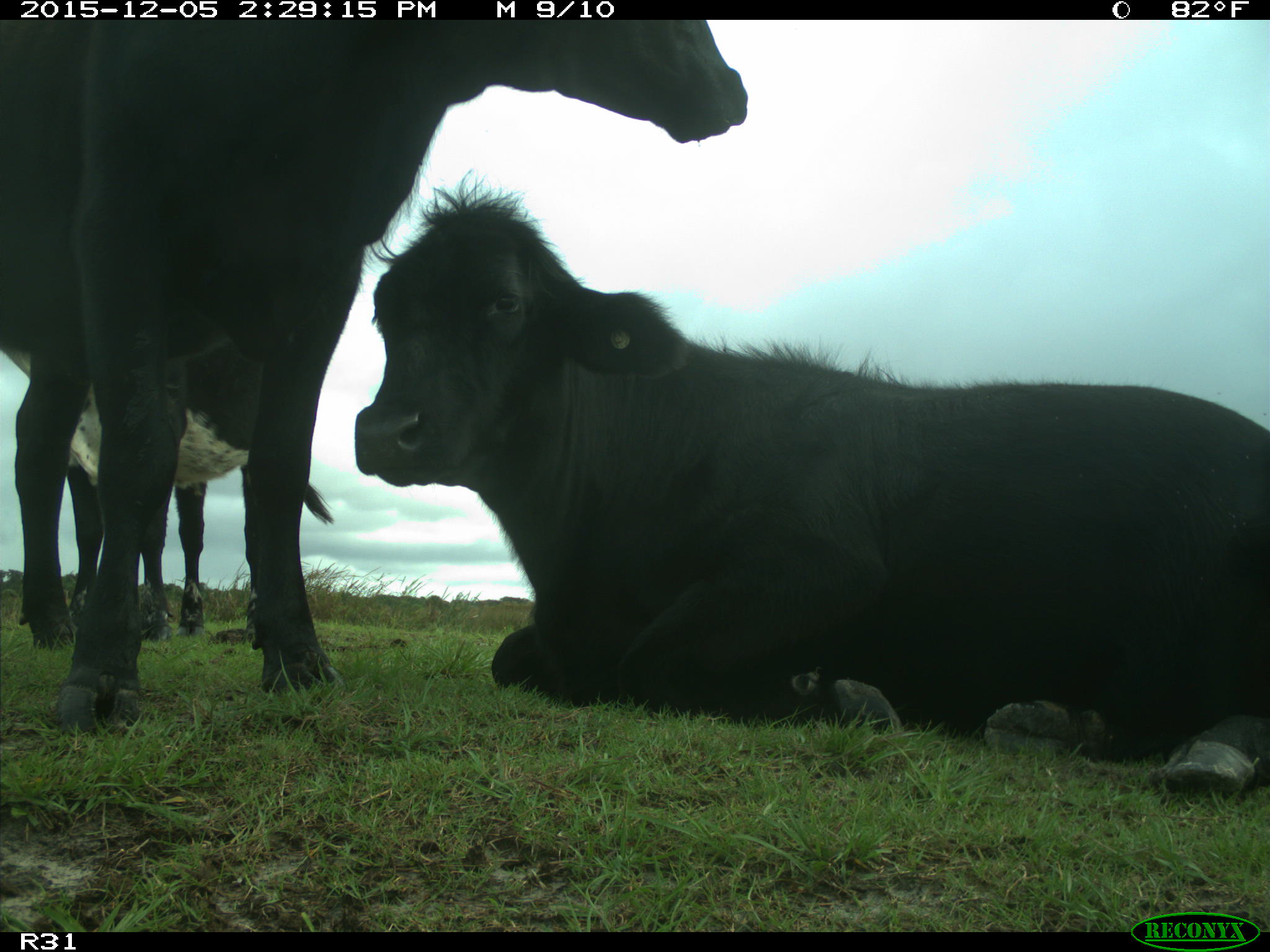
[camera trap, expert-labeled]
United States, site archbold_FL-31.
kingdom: Animalia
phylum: Chordata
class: Mammalia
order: Artiodactyla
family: Bovidae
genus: Bos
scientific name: Bos taurus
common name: domestic cow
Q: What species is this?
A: Bos taurus (domestic cow).